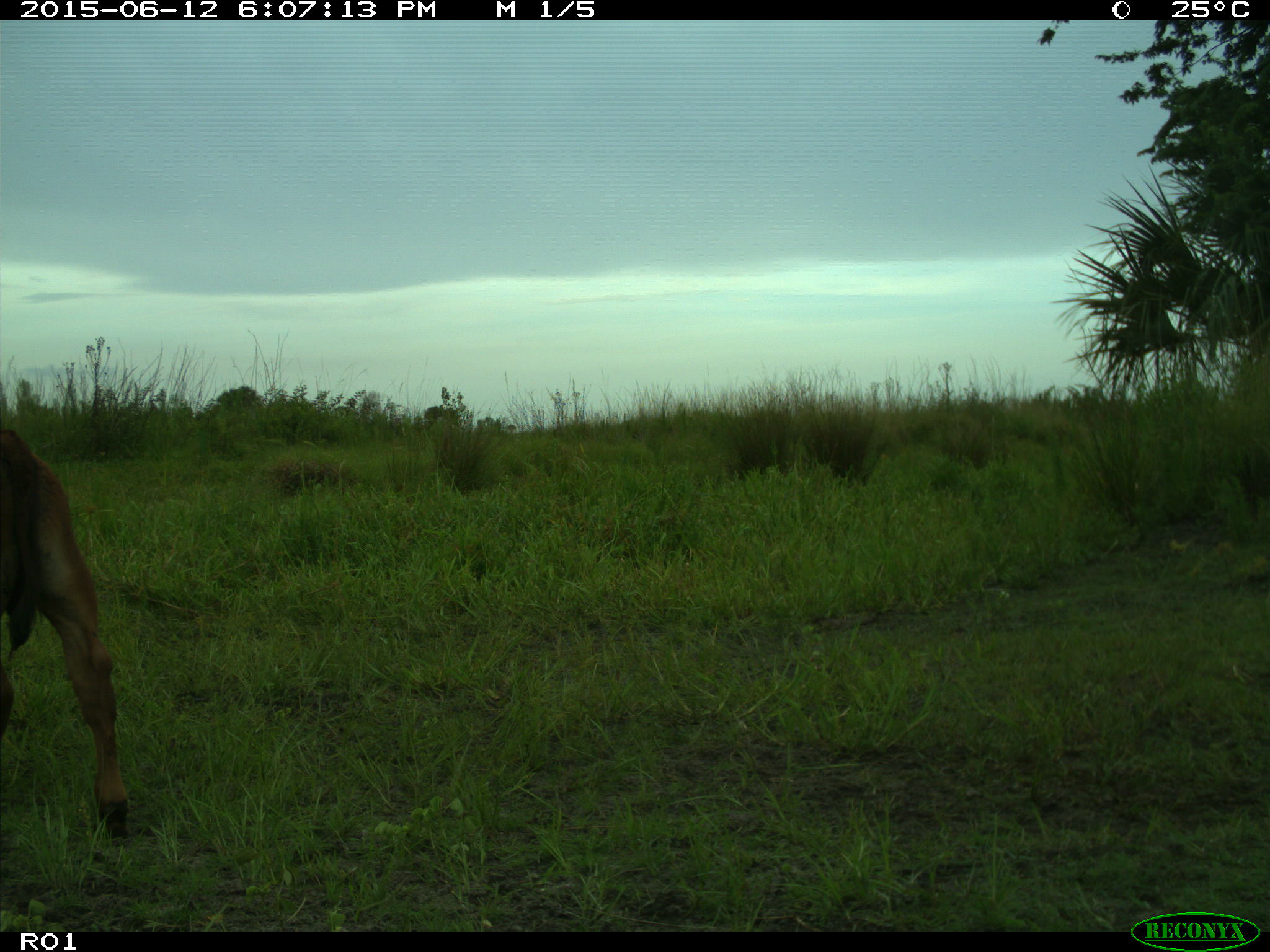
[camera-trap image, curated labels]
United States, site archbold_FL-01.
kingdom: Animalia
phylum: Chordata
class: Mammalia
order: Artiodactyla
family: Bovidae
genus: Bos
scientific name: Bos taurus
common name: domestic cow